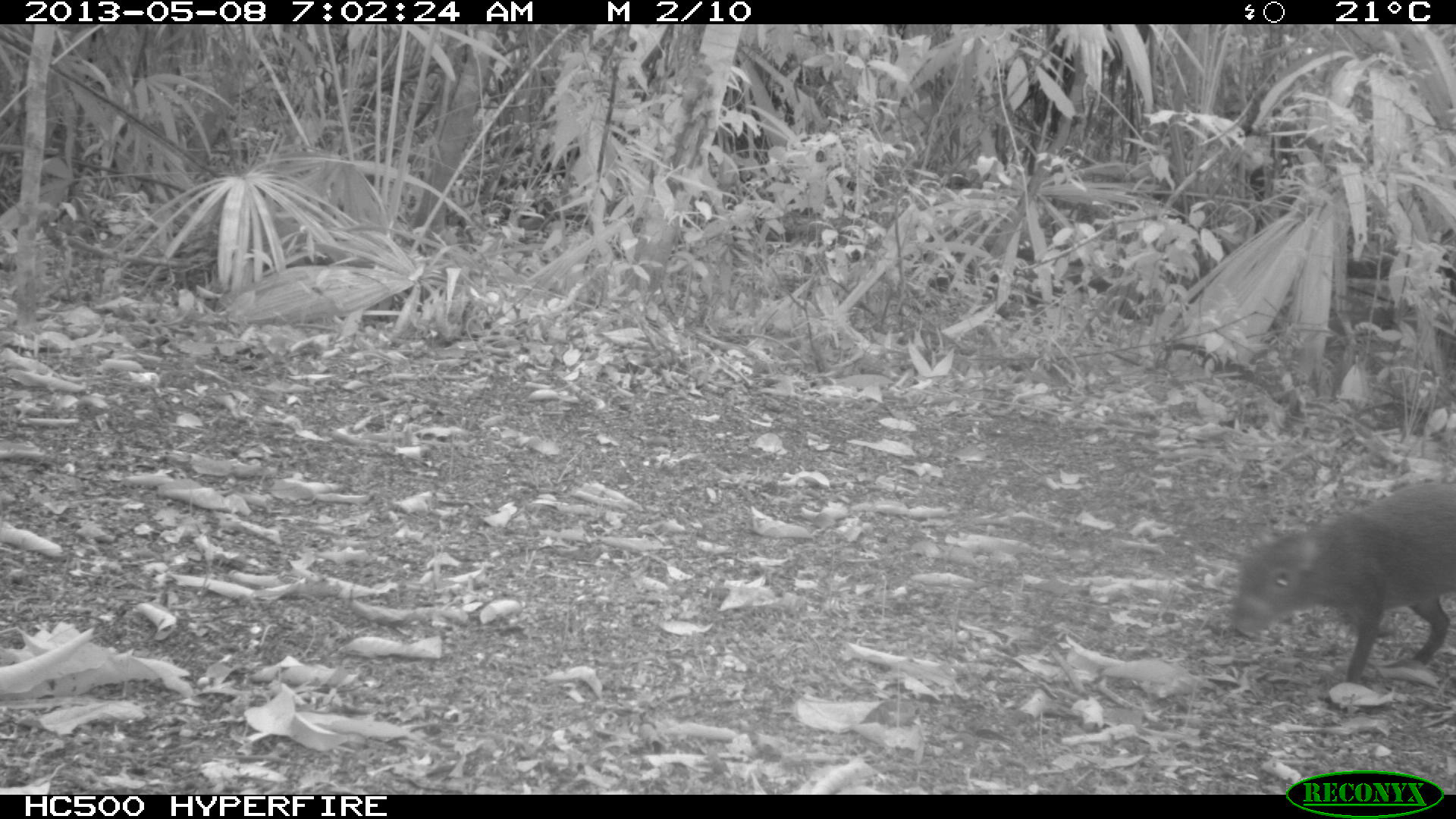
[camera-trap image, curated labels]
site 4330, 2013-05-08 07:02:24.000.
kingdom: Animalia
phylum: Chordata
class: Mammalia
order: Rodentia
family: Dasyproctidae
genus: Dasyprocta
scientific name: Dasyprocta punctata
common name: central american agouti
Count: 1.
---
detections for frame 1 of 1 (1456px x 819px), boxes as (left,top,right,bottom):
dasyprocta punctata: (1230,476,1456,692)